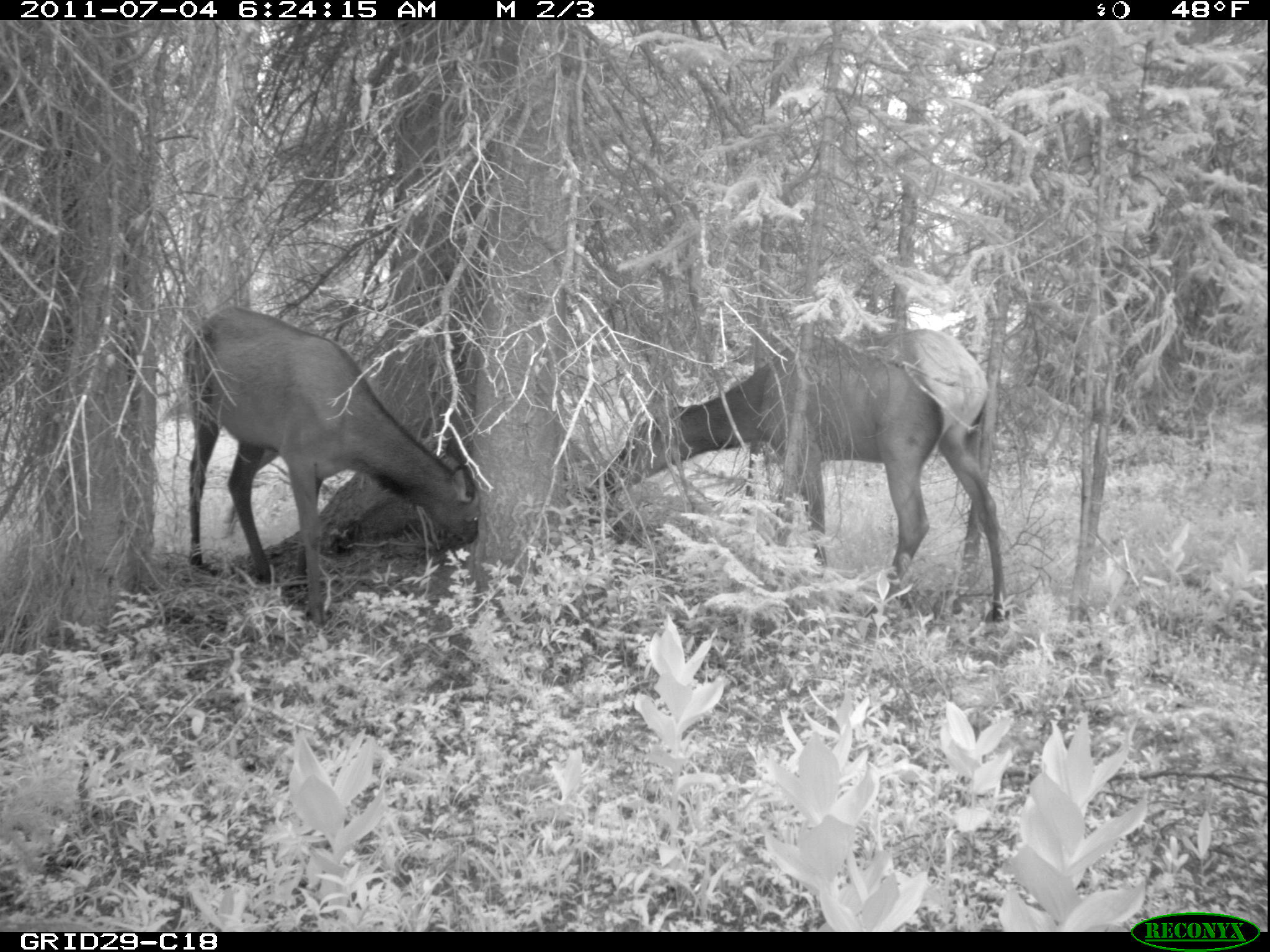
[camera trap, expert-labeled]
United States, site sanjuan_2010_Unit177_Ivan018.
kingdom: Animalia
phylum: Chordata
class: Mammalia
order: Artiodactyla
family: Cervidae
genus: Cervus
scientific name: Cervus elaphus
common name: red deer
Cervus elaphus (red deer).